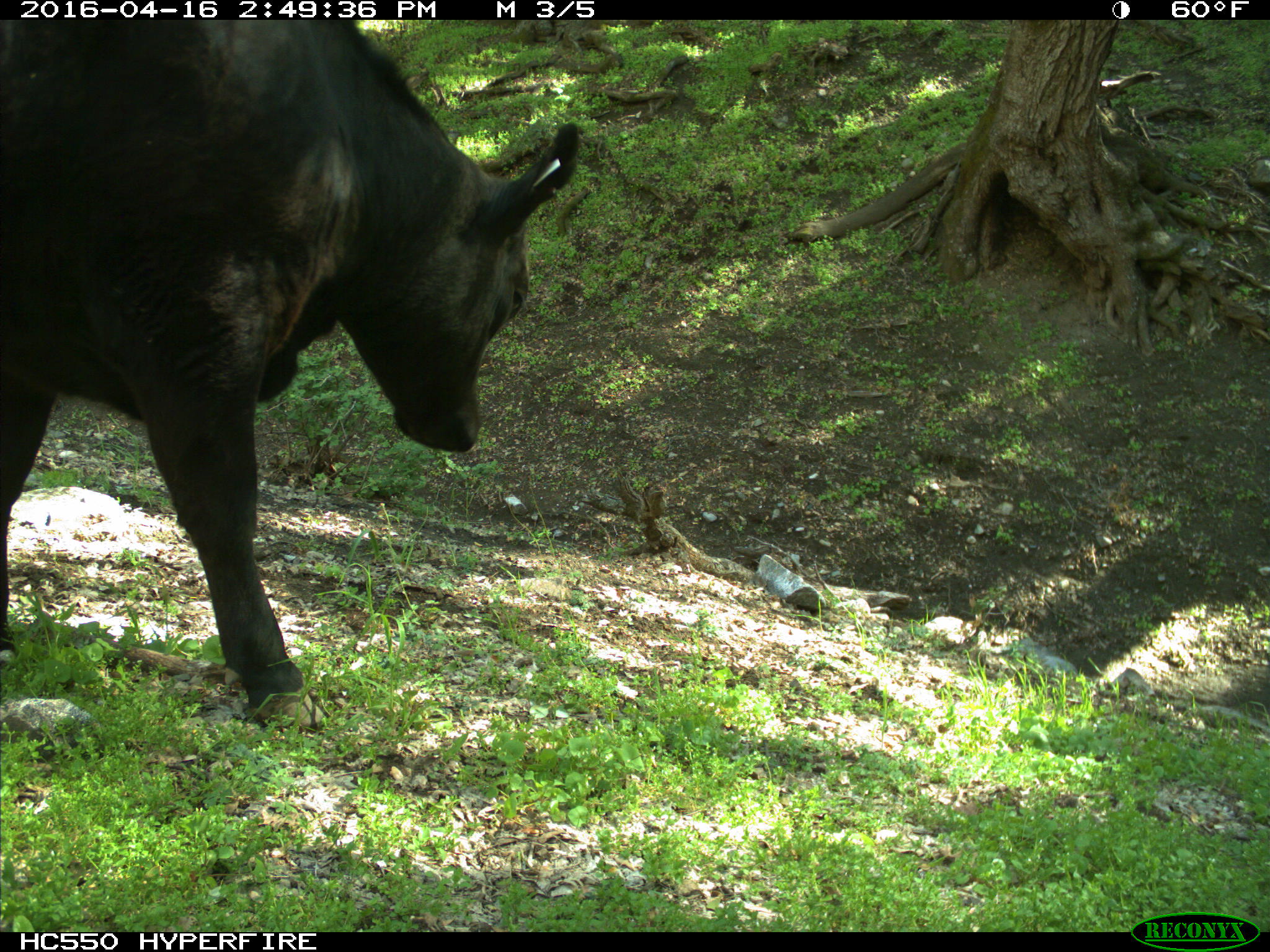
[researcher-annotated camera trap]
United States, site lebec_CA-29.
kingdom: Animalia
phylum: Chordata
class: Mammalia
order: Artiodactyla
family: Bovidae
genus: Bos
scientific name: Bos taurus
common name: domestic cow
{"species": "Bos taurus (domestic cow)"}